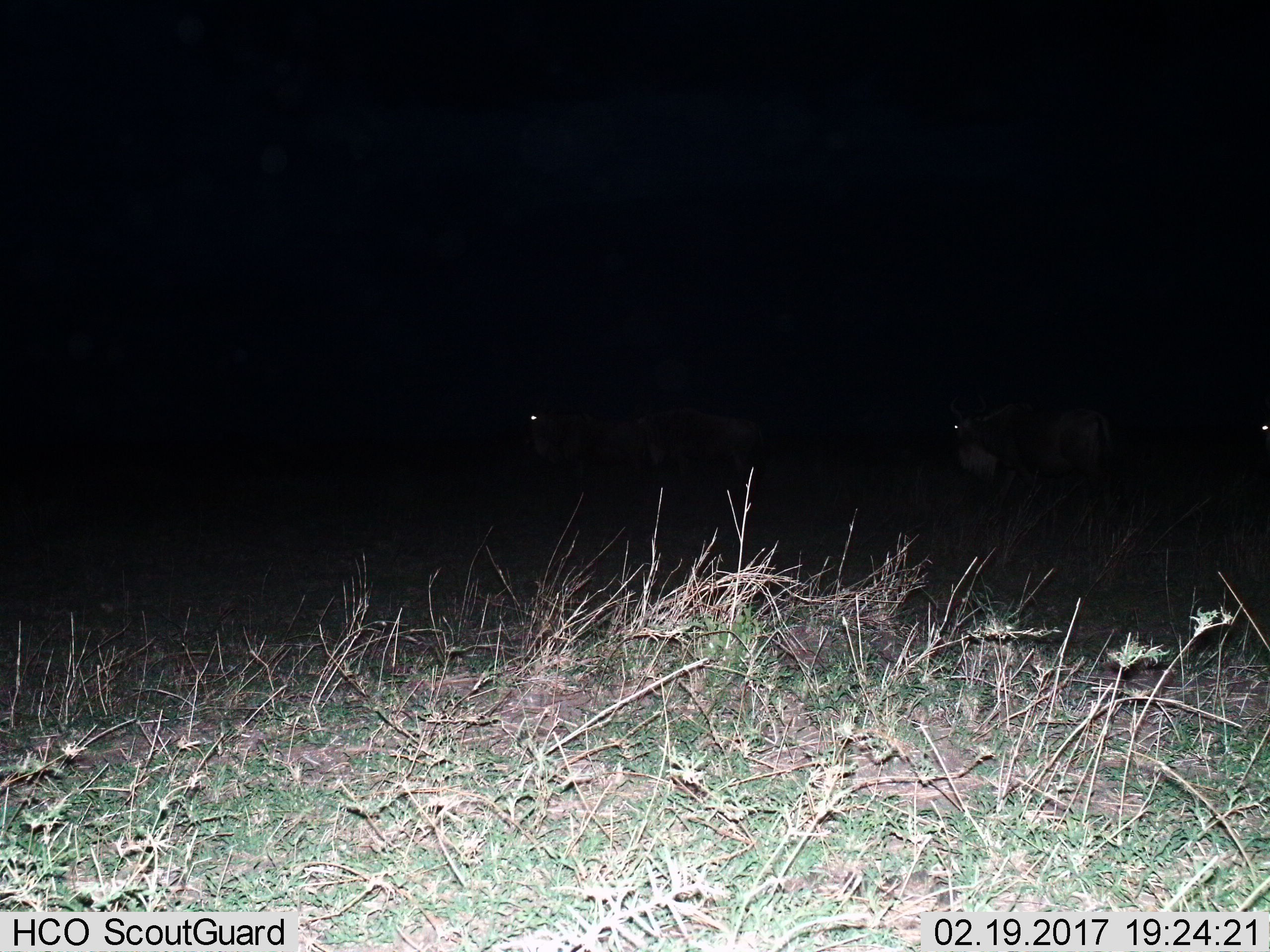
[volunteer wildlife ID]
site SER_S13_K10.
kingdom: Animalia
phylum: Chordata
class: Mammalia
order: Artiodactyla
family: Bovidae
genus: Connochaetes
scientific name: Connochaetes taurinus taurinus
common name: blue wildebeest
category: wildebeestblue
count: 3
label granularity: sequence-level